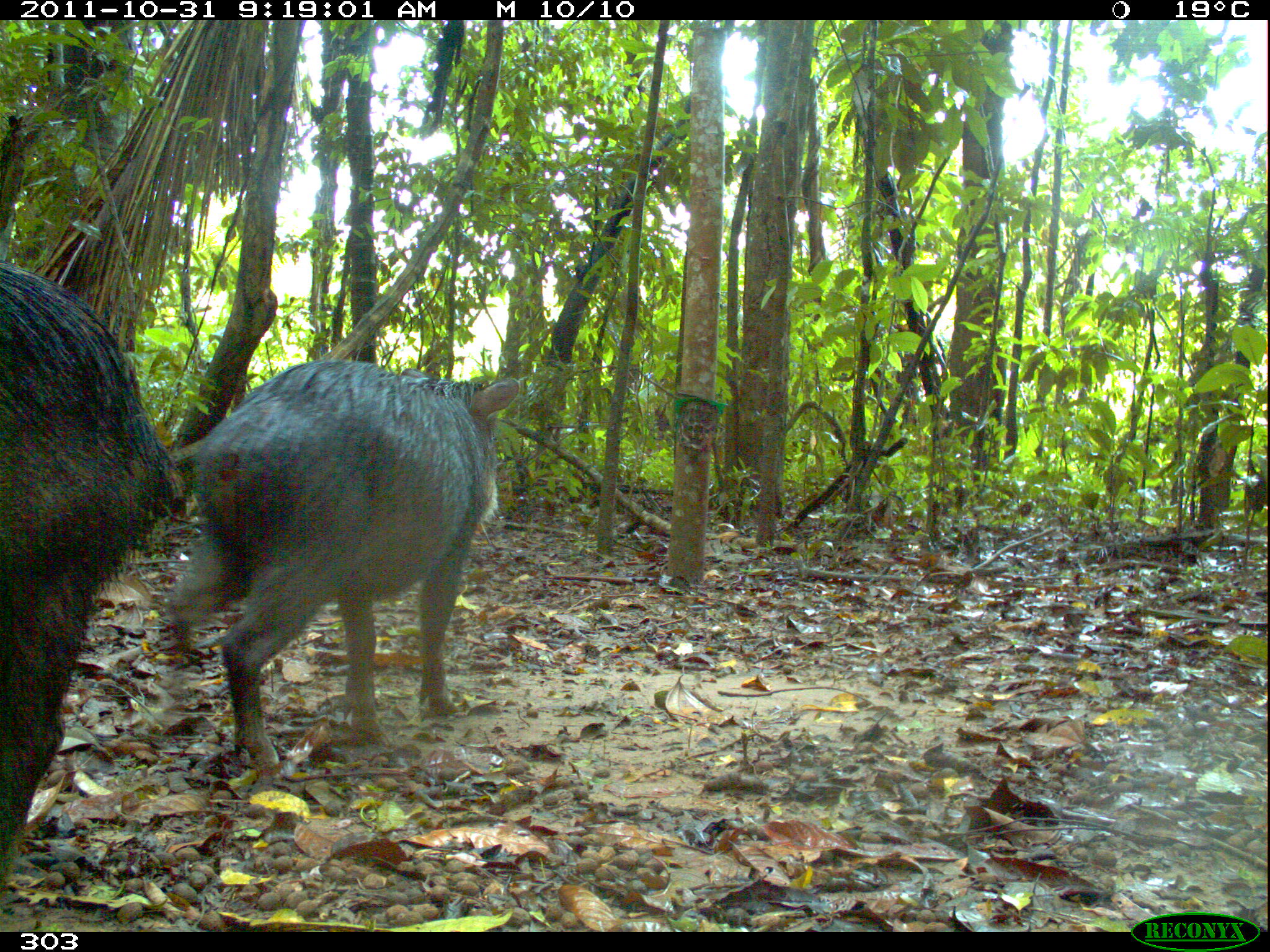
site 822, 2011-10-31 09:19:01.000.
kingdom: Animalia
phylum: Chordata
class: Mammalia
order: Artiodactyla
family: Tayassuidae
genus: Tayassu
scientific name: Tayassu pecari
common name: white-lipped peccary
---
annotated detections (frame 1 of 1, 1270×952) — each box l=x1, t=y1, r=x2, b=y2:
tayassu pecari: l=166, t=360, r=522, b=765; l=0, t=262, r=176, b=905